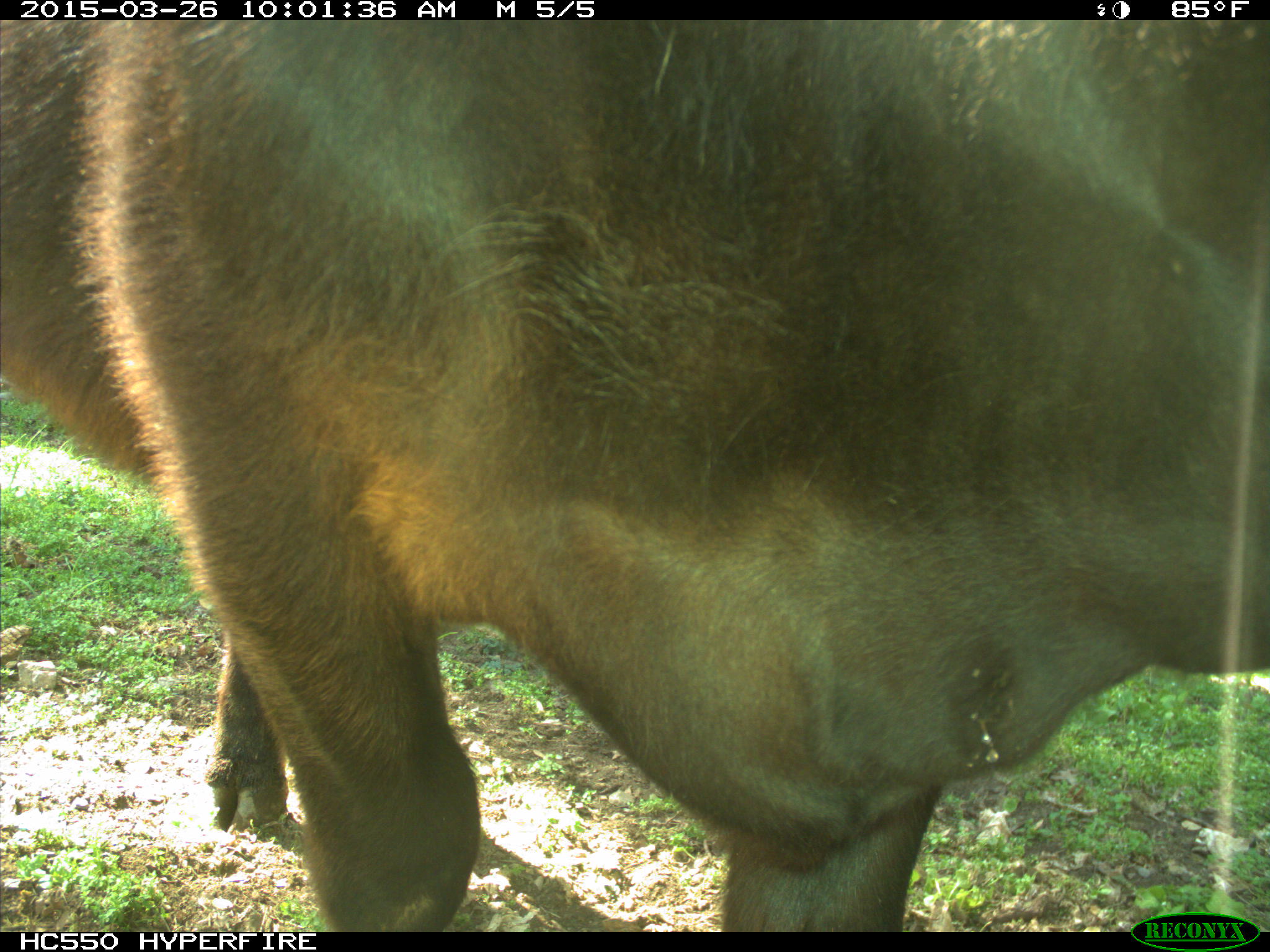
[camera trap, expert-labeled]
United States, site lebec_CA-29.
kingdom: Animalia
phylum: Chordata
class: Mammalia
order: Artiodactyla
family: Bovidae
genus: Bos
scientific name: Bos taurus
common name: domestic cow